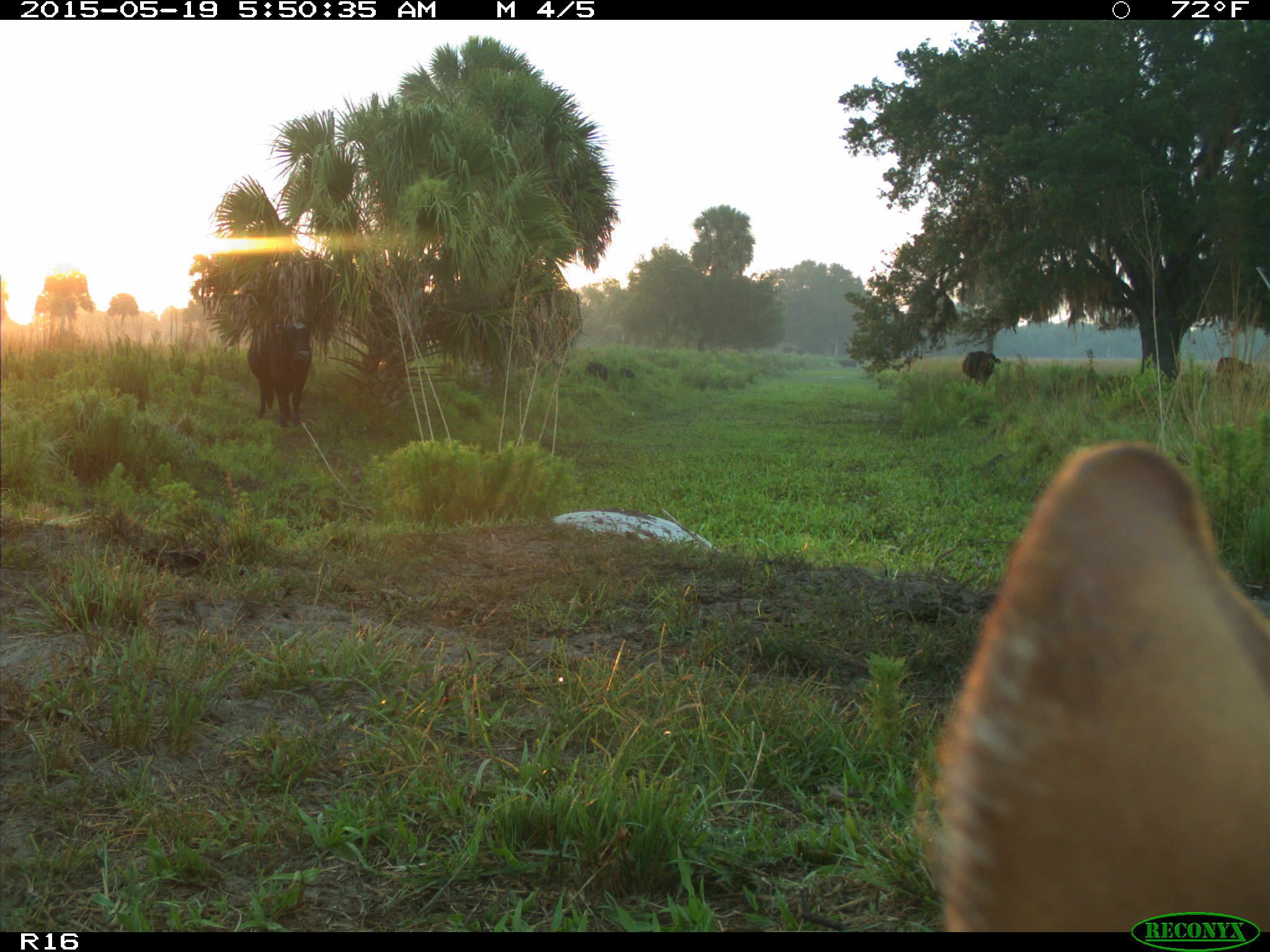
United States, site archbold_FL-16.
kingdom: Animalia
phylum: Chordata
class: Mammalia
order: Artiodactyla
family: Suidae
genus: Sus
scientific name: Sus scrofa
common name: wild boar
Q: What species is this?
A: Sus scrofa (wild boar).